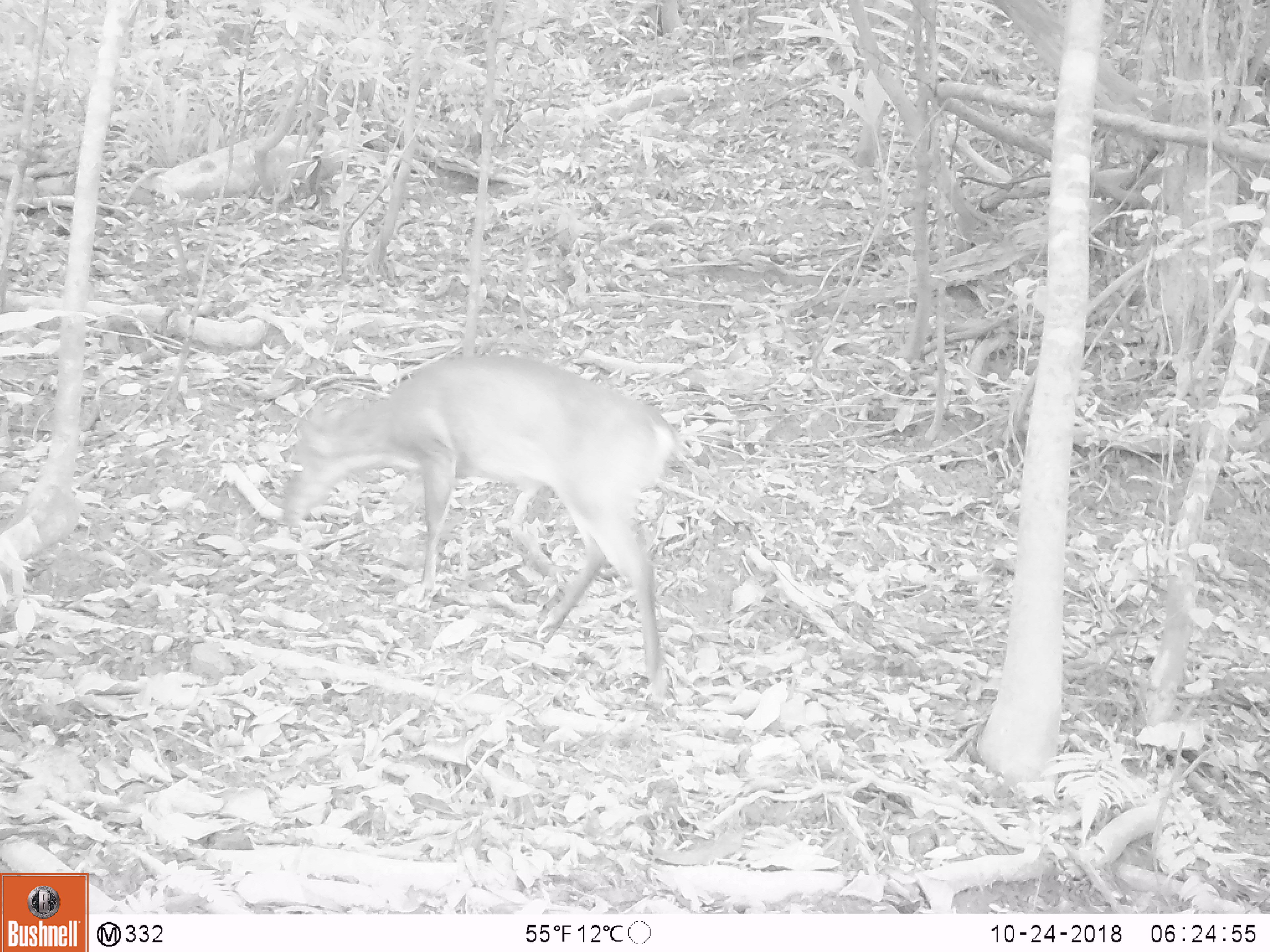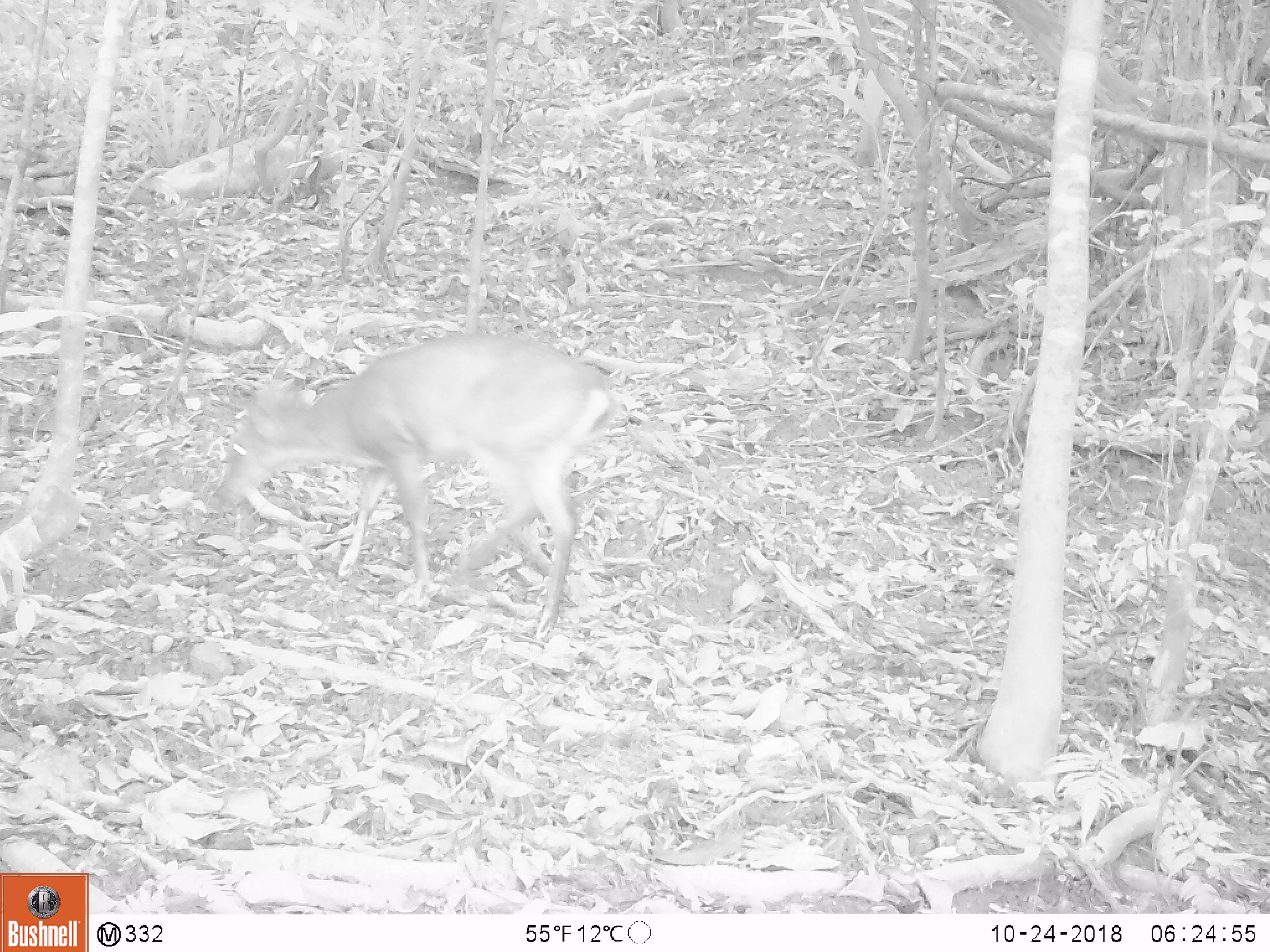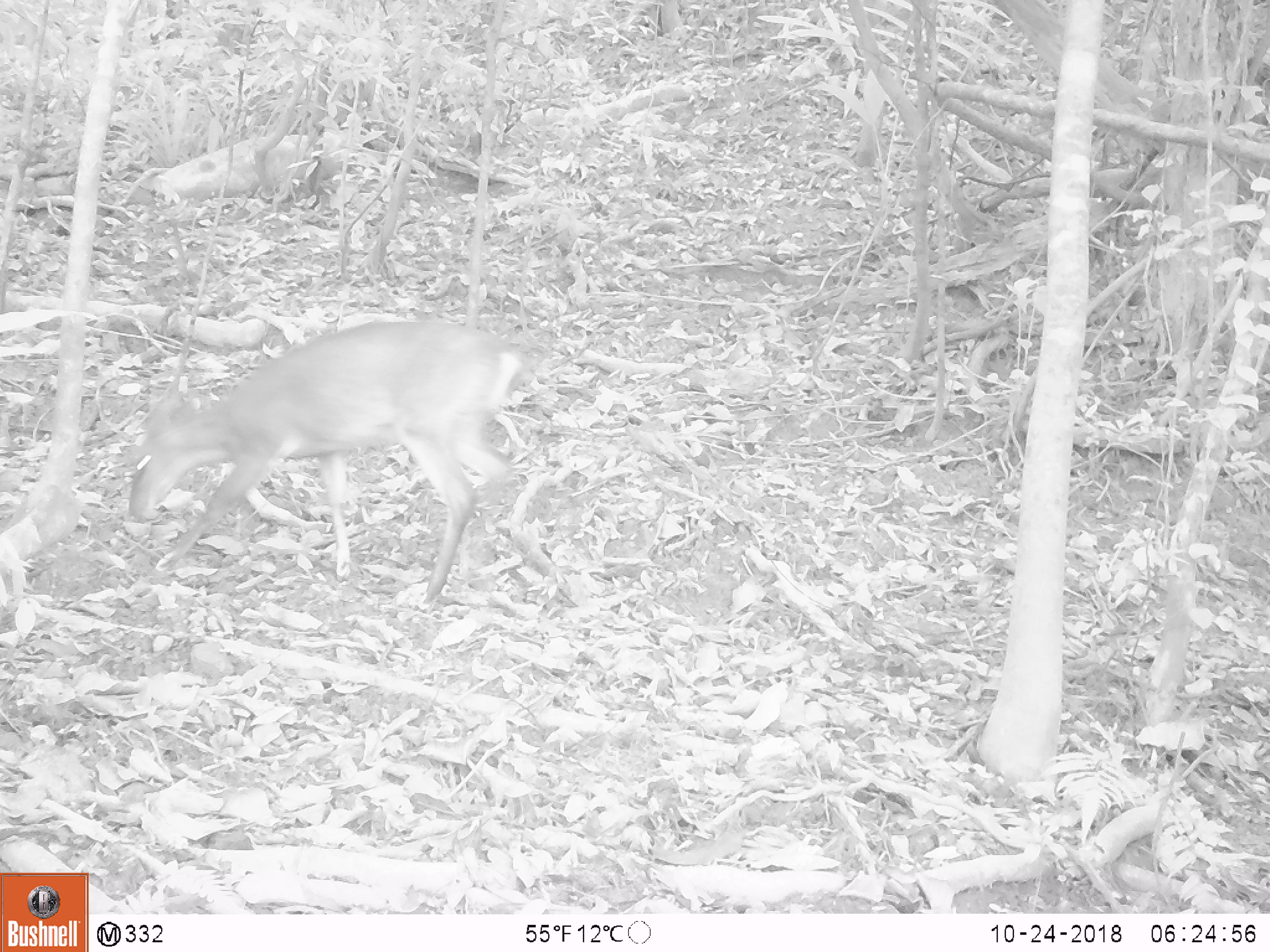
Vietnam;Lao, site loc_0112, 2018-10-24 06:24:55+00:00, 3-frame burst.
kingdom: Animalia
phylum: Chordata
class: Mammalia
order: Artiodactyla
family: Cervidae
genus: Muntiacus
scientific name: Muntiacus vuquangensis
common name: large-antlered muntjac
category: large antlered muntjac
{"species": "large antlered muntjac (large-antlered muntjac) (Muntiacus vuquangensis)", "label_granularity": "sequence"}